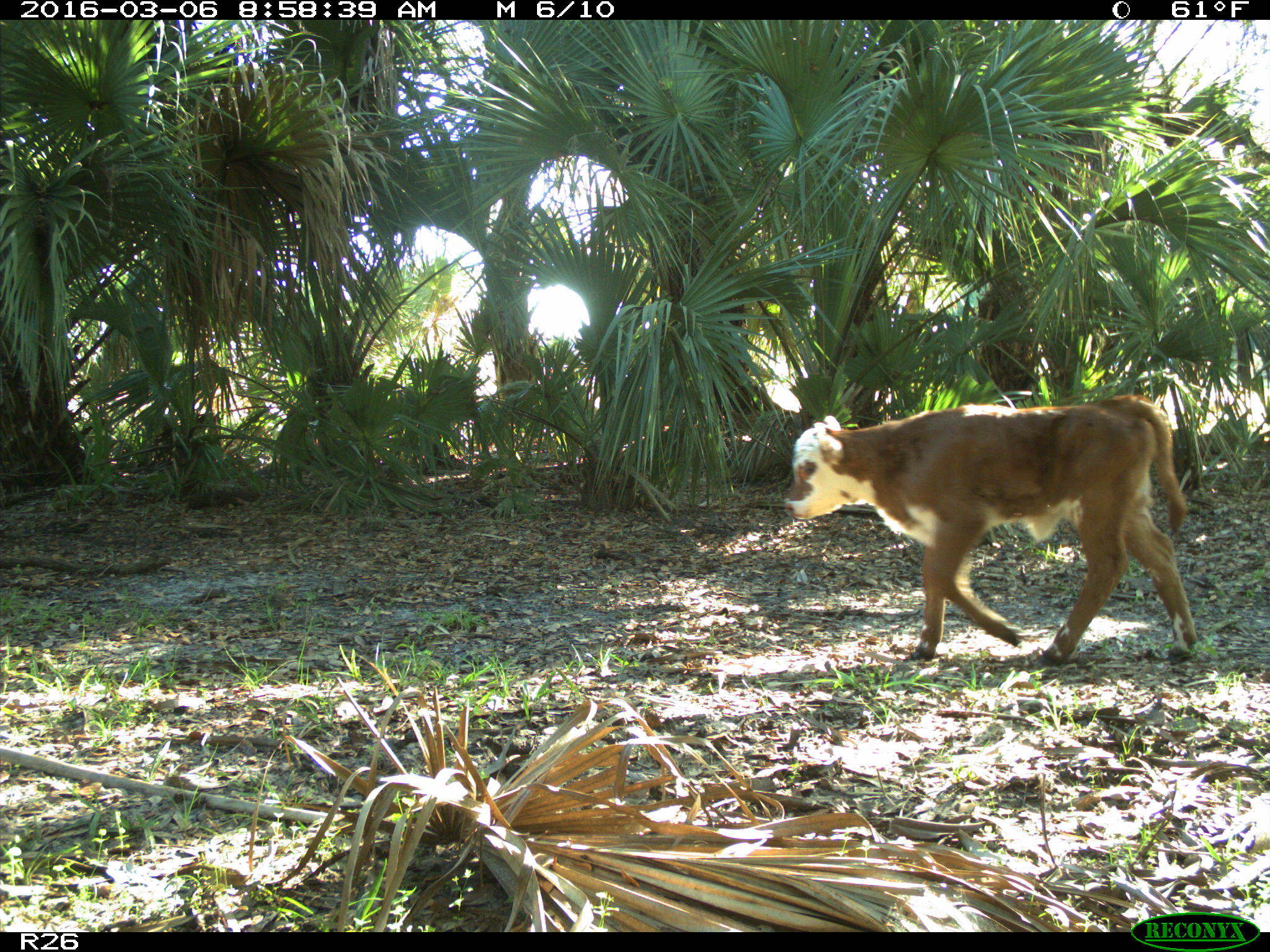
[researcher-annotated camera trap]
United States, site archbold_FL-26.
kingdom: Animalia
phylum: Chordata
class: Mammalia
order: Artiodactyla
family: Bovidae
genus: Bos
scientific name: Bos taurus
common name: domestic cow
Bos taurus (domestic cow).